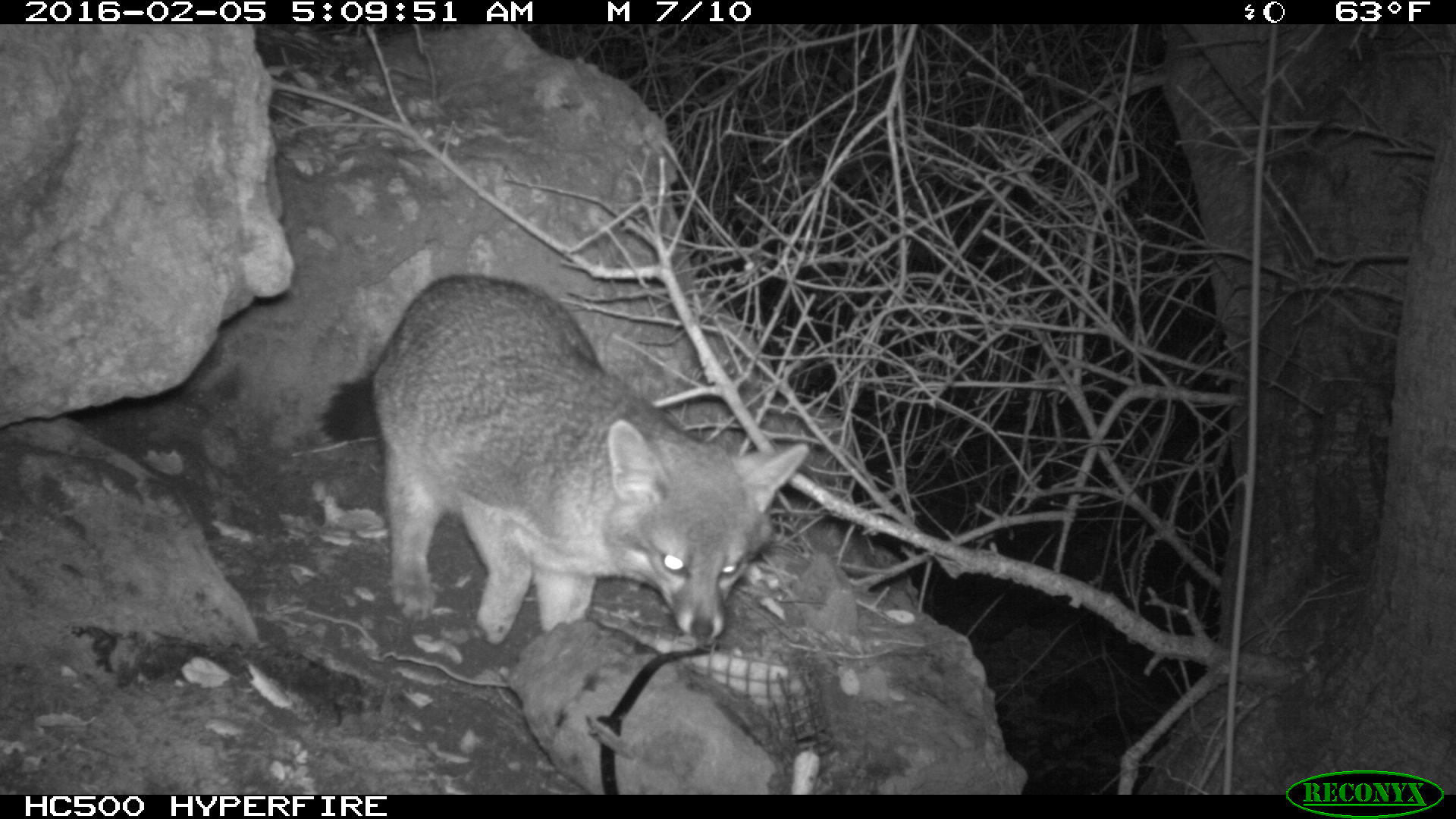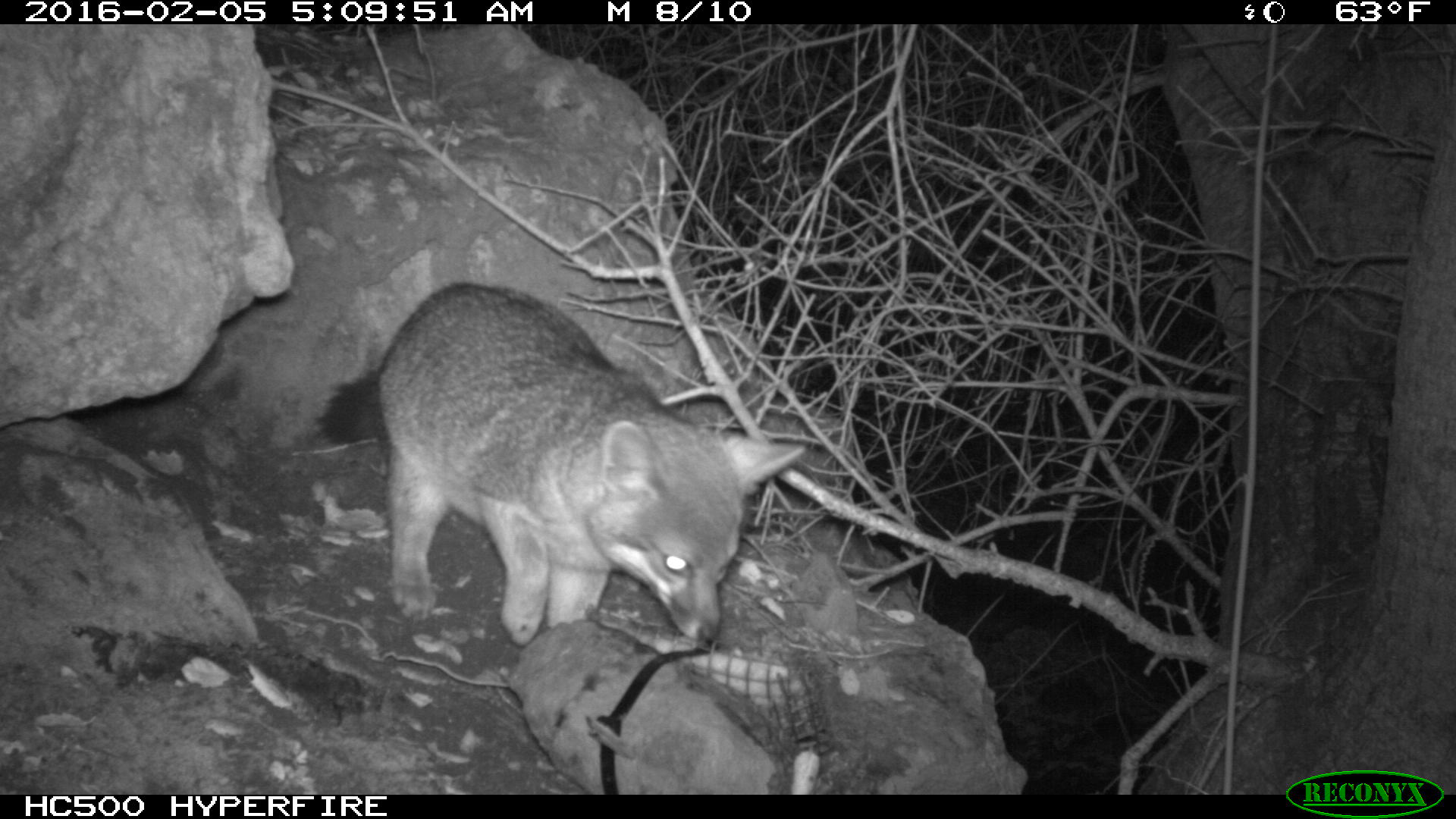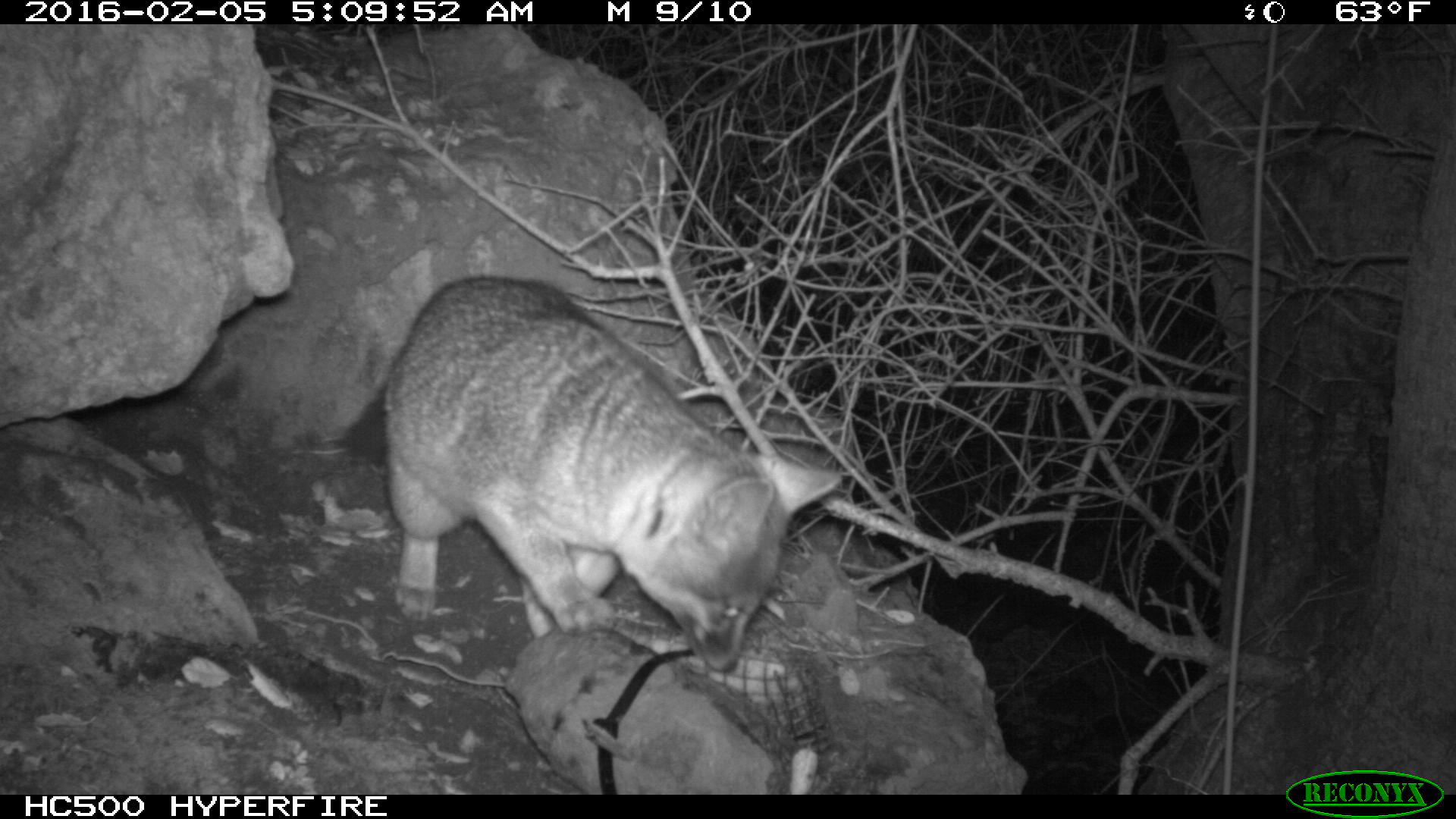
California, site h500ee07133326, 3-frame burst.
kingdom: Animalia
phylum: Chordata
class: Mammalia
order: Carnivora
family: Canidae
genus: Urocyon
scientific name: Urocyon littoralis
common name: island fox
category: fox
Fox (island fox) (Urocyon littoralis).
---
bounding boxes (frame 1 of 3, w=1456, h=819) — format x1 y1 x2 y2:
fox: 315 274 808 646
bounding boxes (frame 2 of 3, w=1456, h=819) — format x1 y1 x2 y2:
fox: 310 279 808 646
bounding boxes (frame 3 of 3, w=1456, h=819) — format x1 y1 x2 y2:
fox: 340 277 843 672